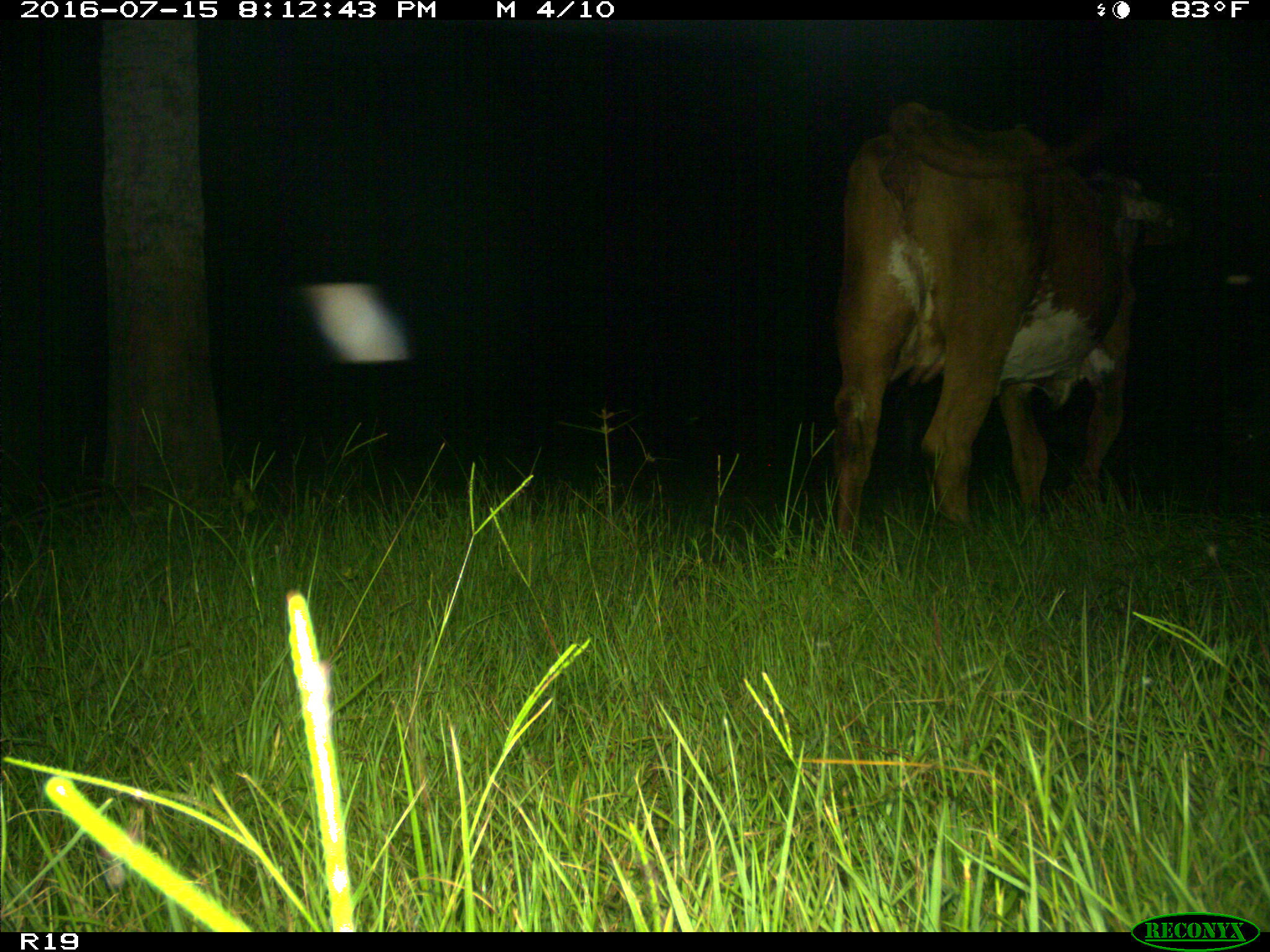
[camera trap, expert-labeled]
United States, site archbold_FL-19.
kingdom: Animalia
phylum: Chordata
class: Mammalia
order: Artiodactyla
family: Bovidae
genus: Bos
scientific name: Bos taurus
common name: domestic cow